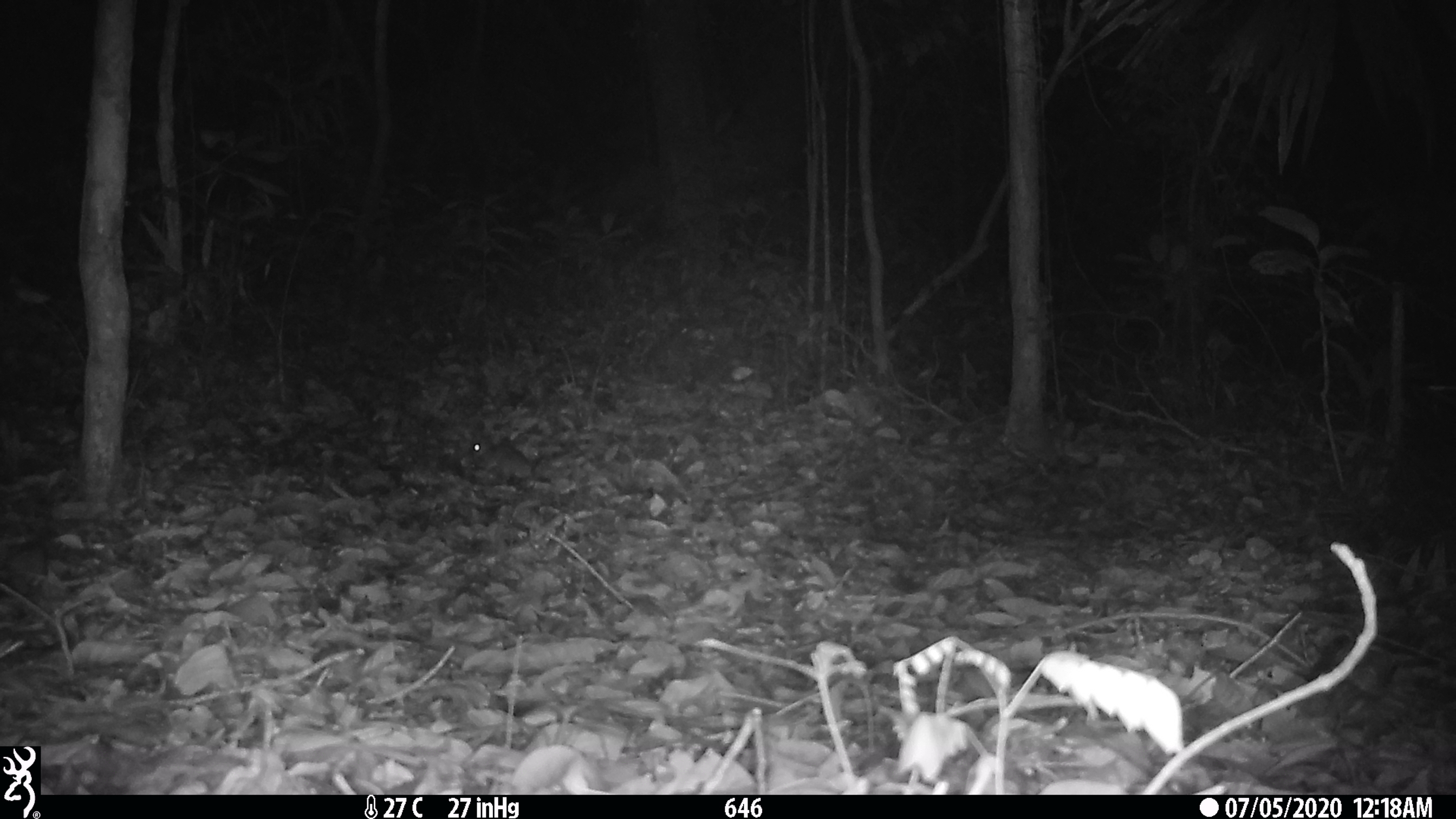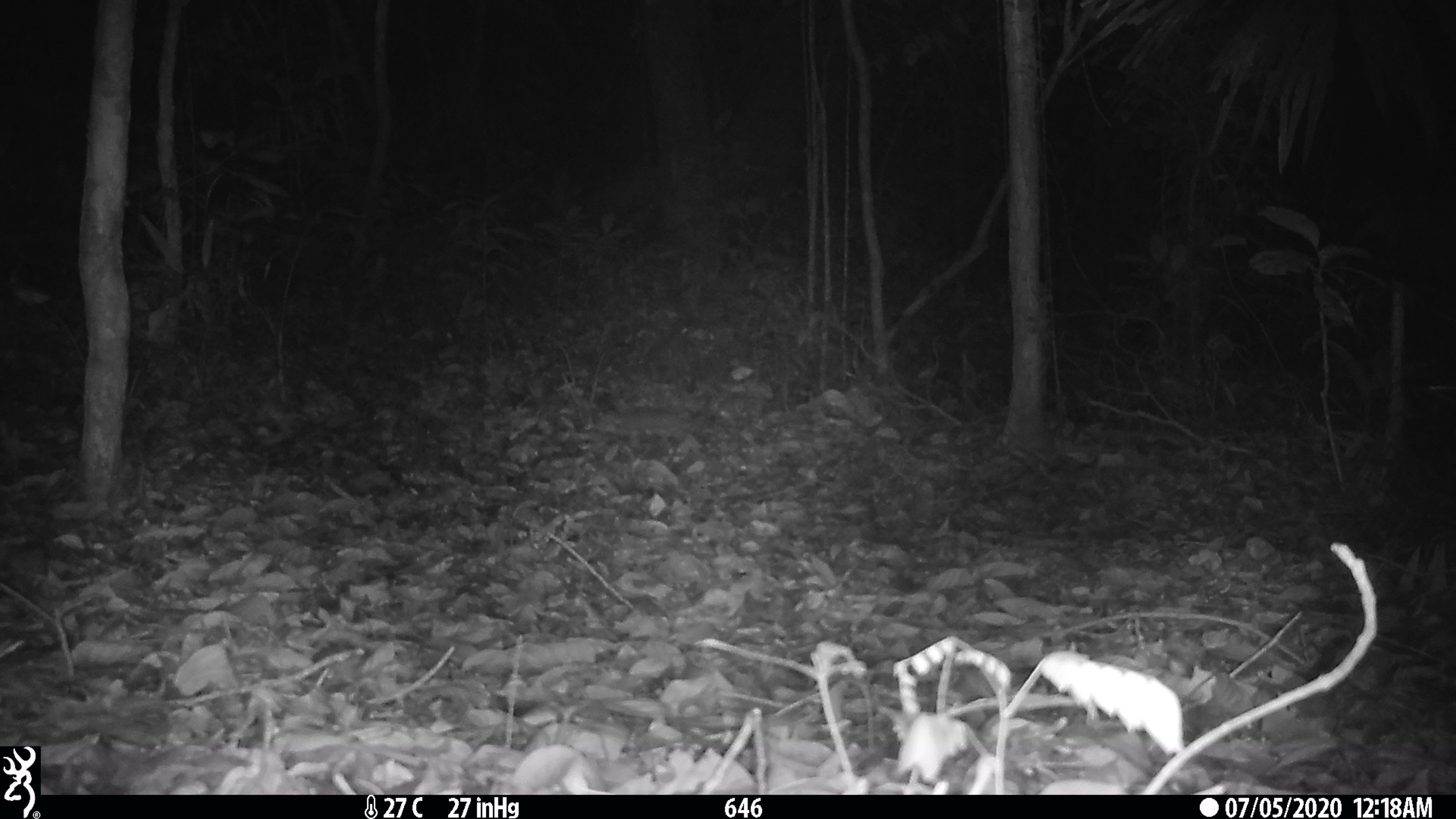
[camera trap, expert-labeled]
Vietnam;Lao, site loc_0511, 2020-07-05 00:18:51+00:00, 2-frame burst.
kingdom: Animalia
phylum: Chordata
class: Mammalia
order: Rodentia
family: Muridae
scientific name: Muridae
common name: old-world mice and rats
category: unidentified murid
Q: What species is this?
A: Unidentified murid (old-world mice and rats) (Muridae).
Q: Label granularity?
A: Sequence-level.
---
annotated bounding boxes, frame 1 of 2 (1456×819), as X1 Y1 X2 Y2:
unidentified murid: 469 428 532 483